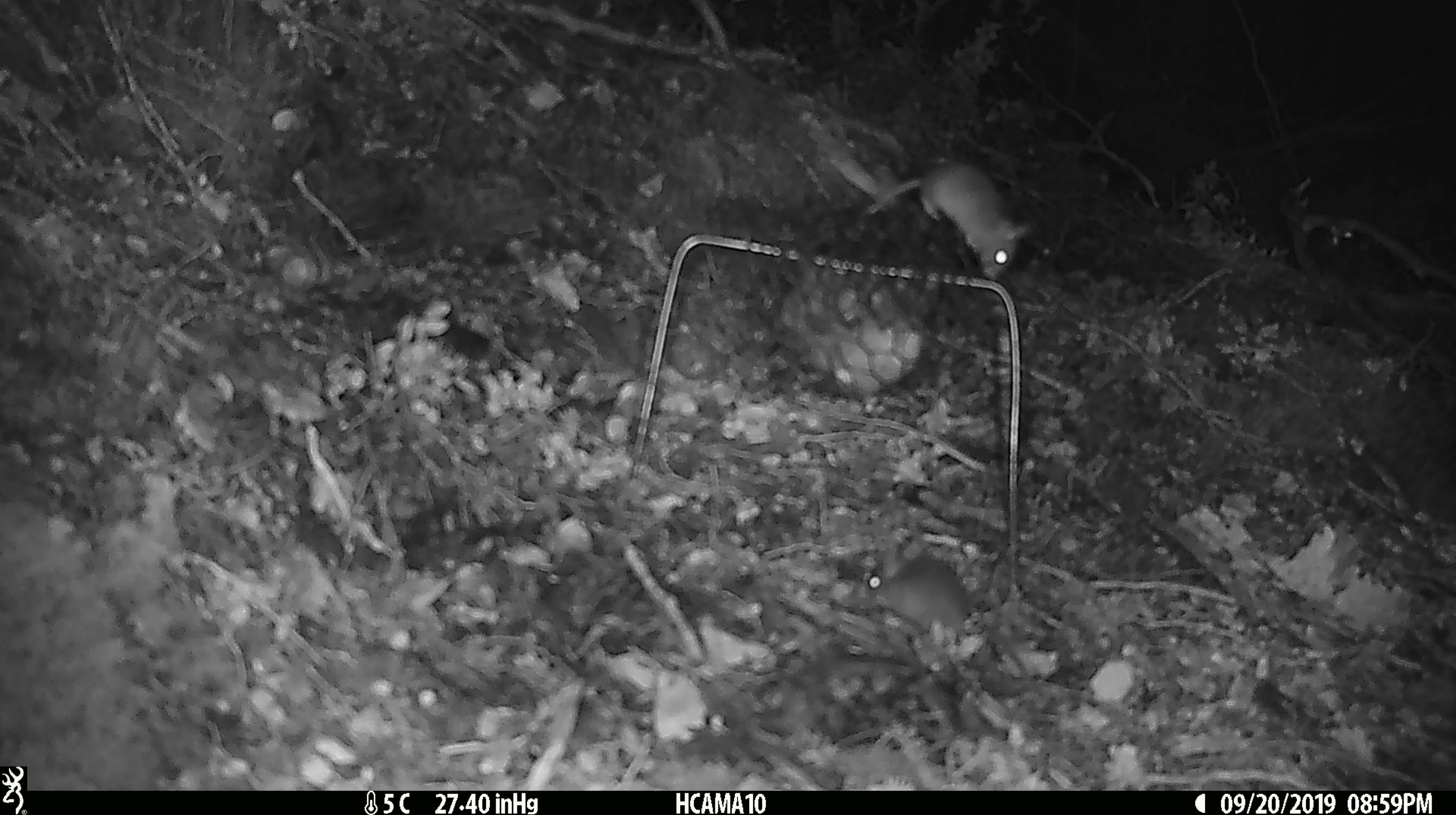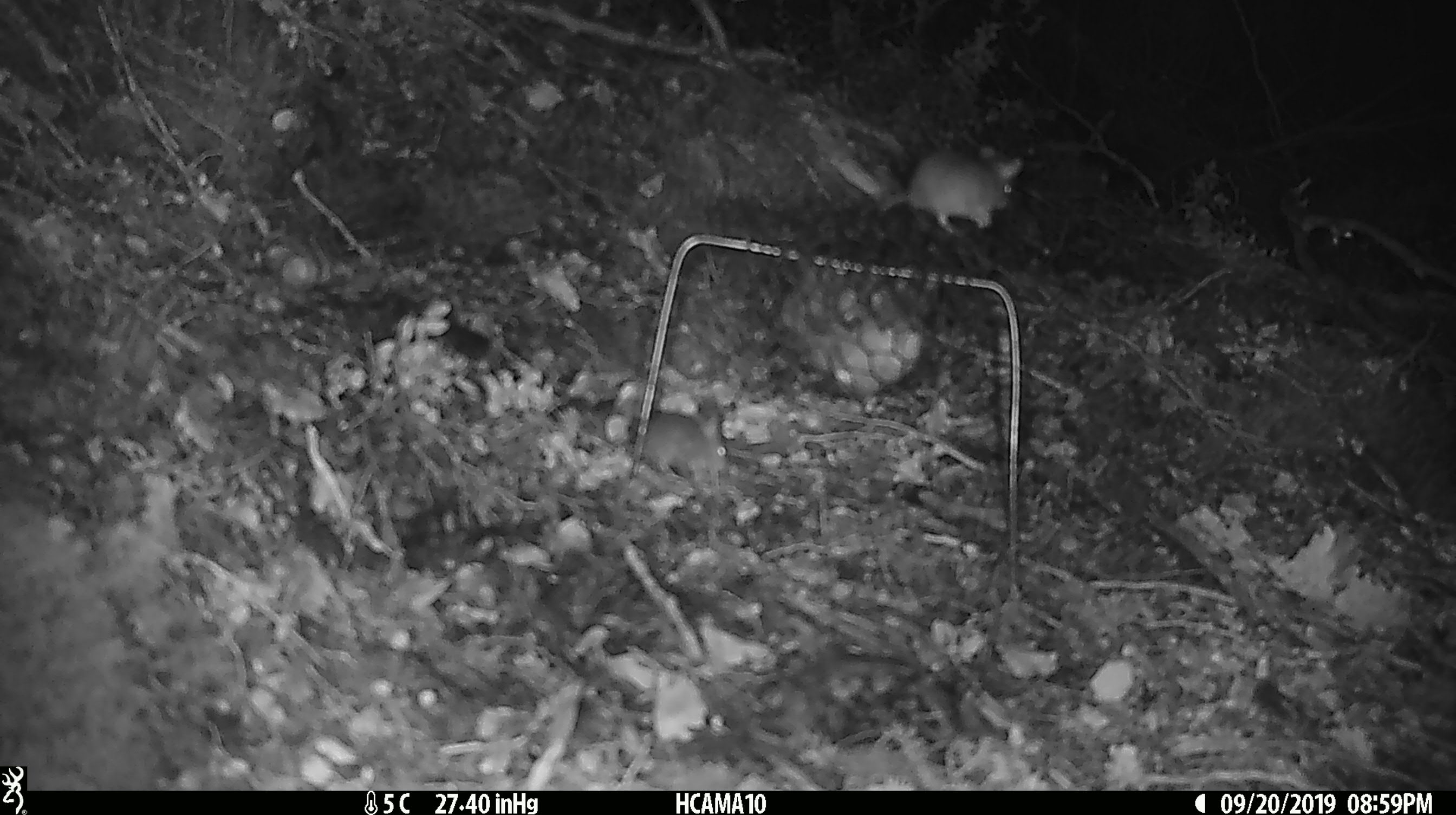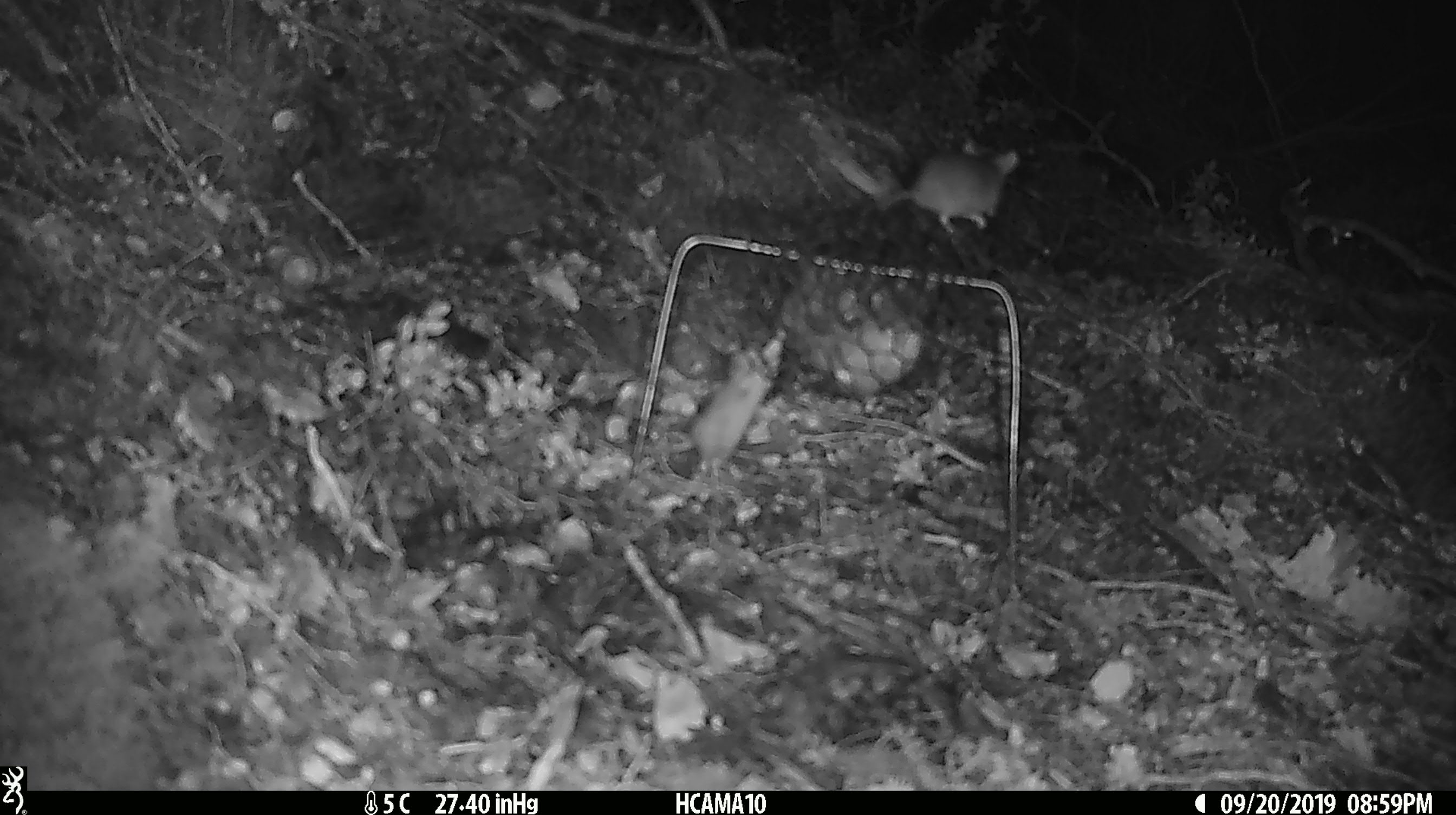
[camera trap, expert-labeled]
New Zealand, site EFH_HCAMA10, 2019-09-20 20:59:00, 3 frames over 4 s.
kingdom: Animalia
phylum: Chordata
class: Mammalia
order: Rodentia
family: Muridae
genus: Mus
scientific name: Mus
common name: mouse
Mouse (Mus).